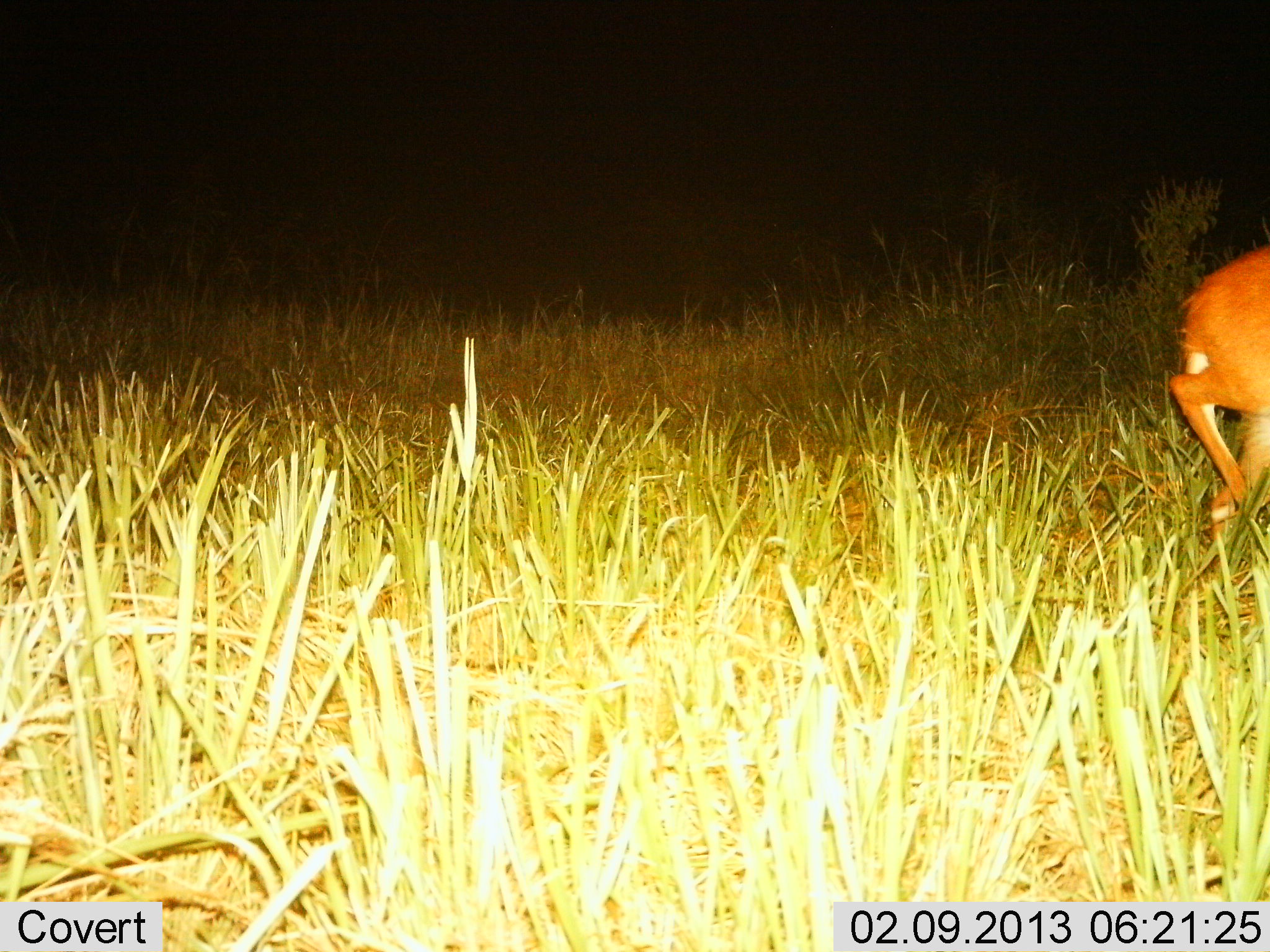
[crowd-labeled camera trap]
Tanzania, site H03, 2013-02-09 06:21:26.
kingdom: Animalia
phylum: Chordata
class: Mammalia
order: Artiodactyla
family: Bovidae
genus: Redunca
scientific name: Redunca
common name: reedbuck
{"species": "reedbuck (Redunca)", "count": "1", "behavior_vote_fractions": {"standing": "8%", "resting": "0%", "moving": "92%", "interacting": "0%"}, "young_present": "0%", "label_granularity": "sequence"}